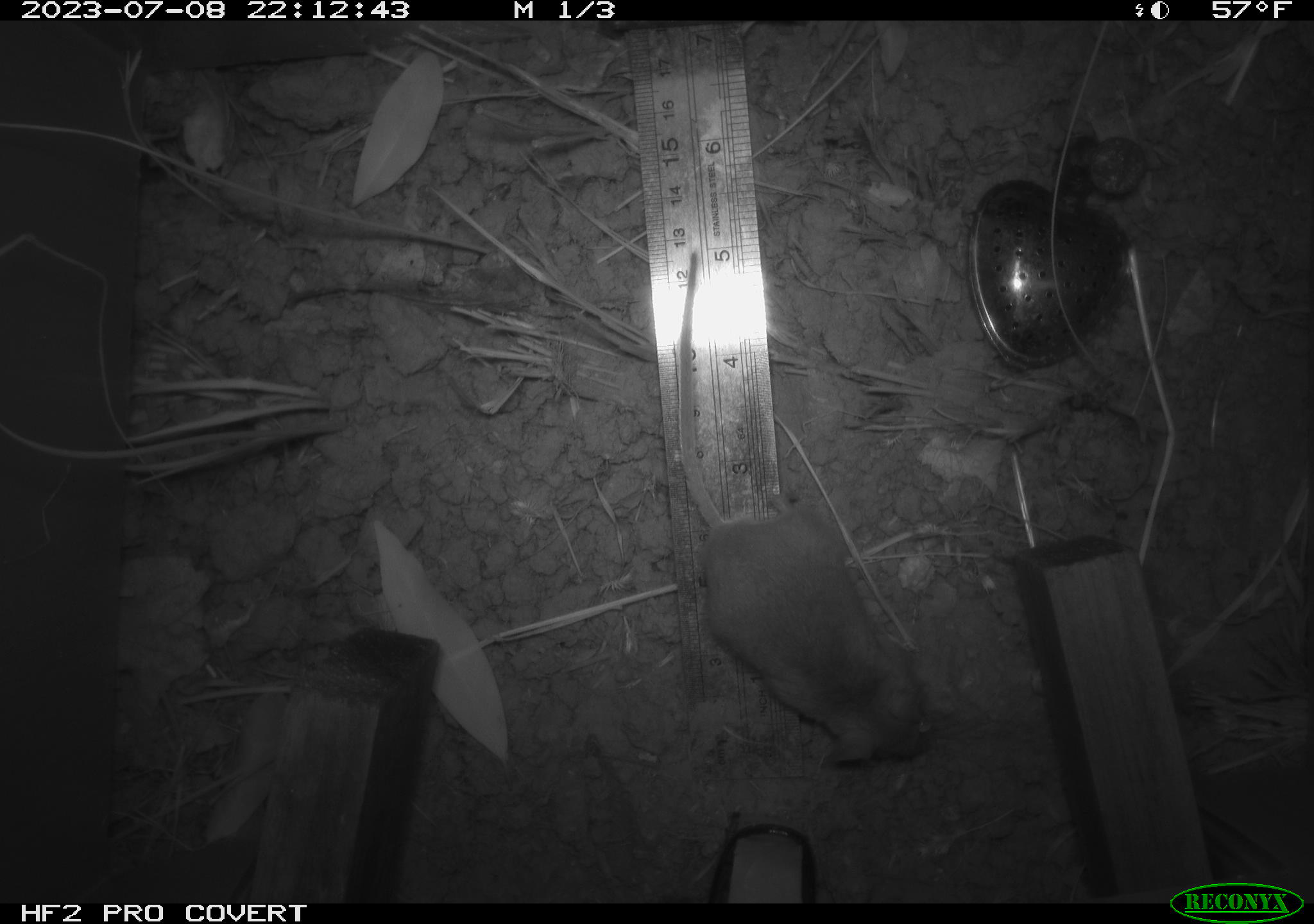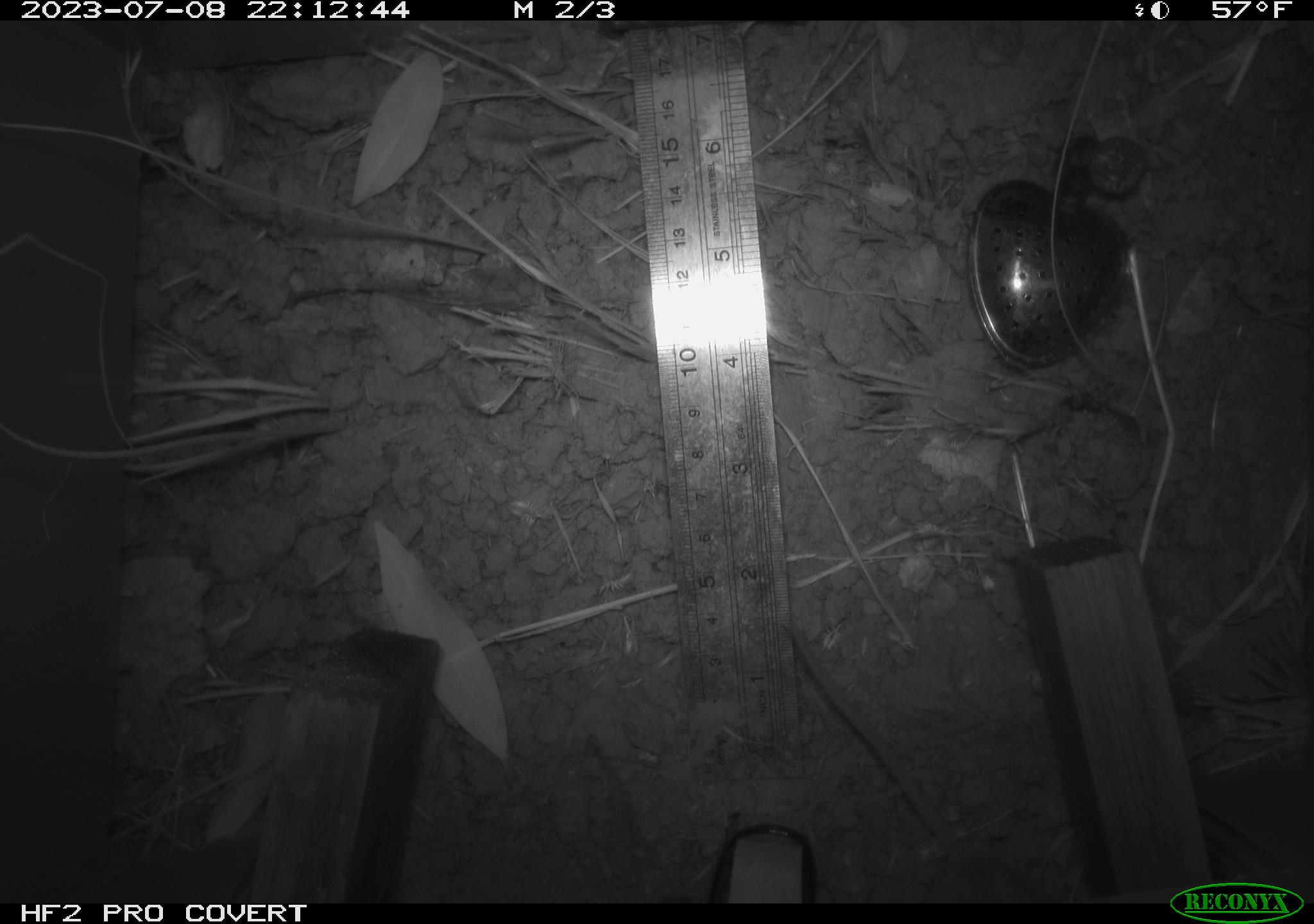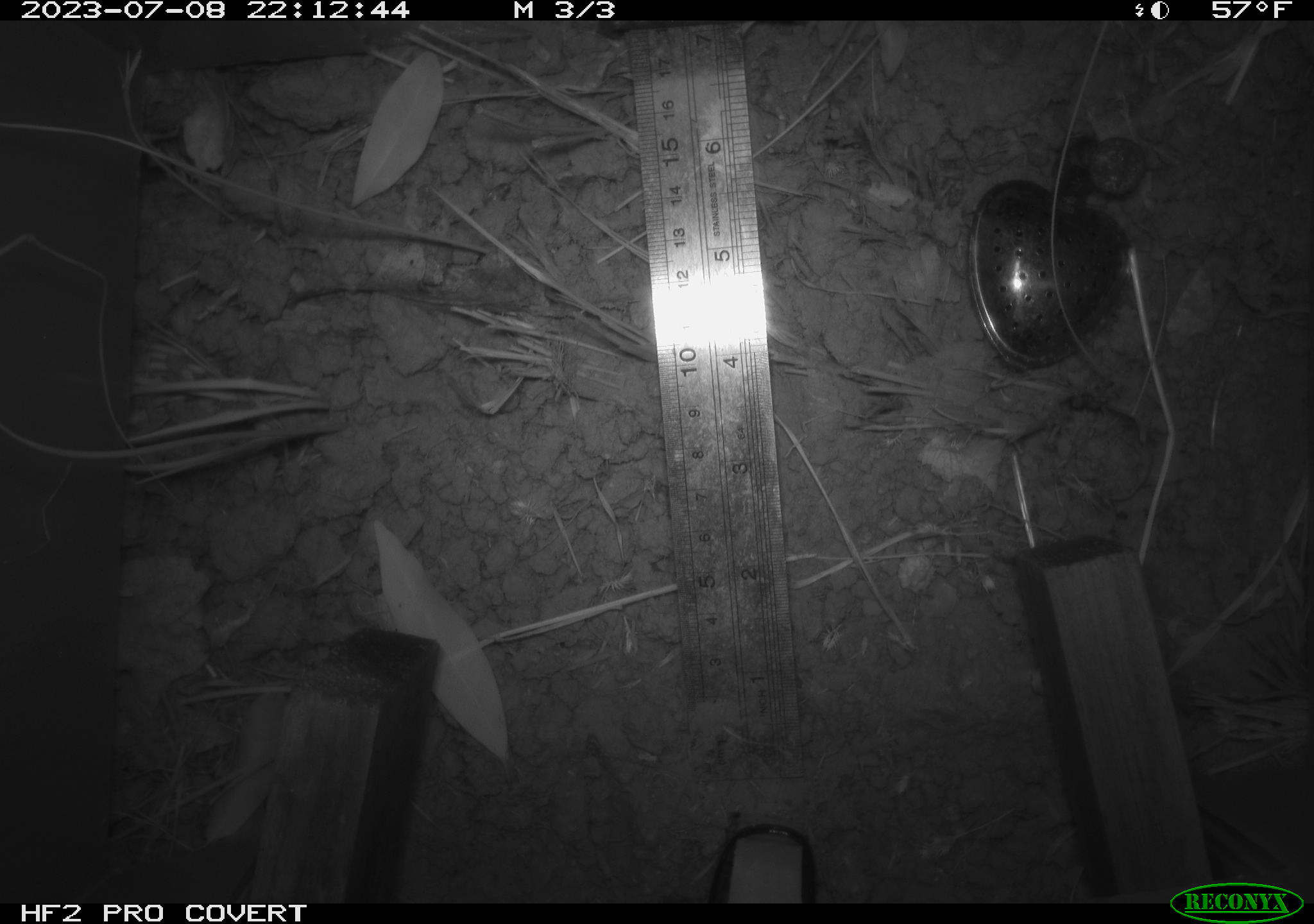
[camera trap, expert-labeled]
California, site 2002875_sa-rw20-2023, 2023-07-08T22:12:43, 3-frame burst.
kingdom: Animalia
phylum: Chordata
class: Mammalia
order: Rodentia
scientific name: Rodentia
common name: mouse species